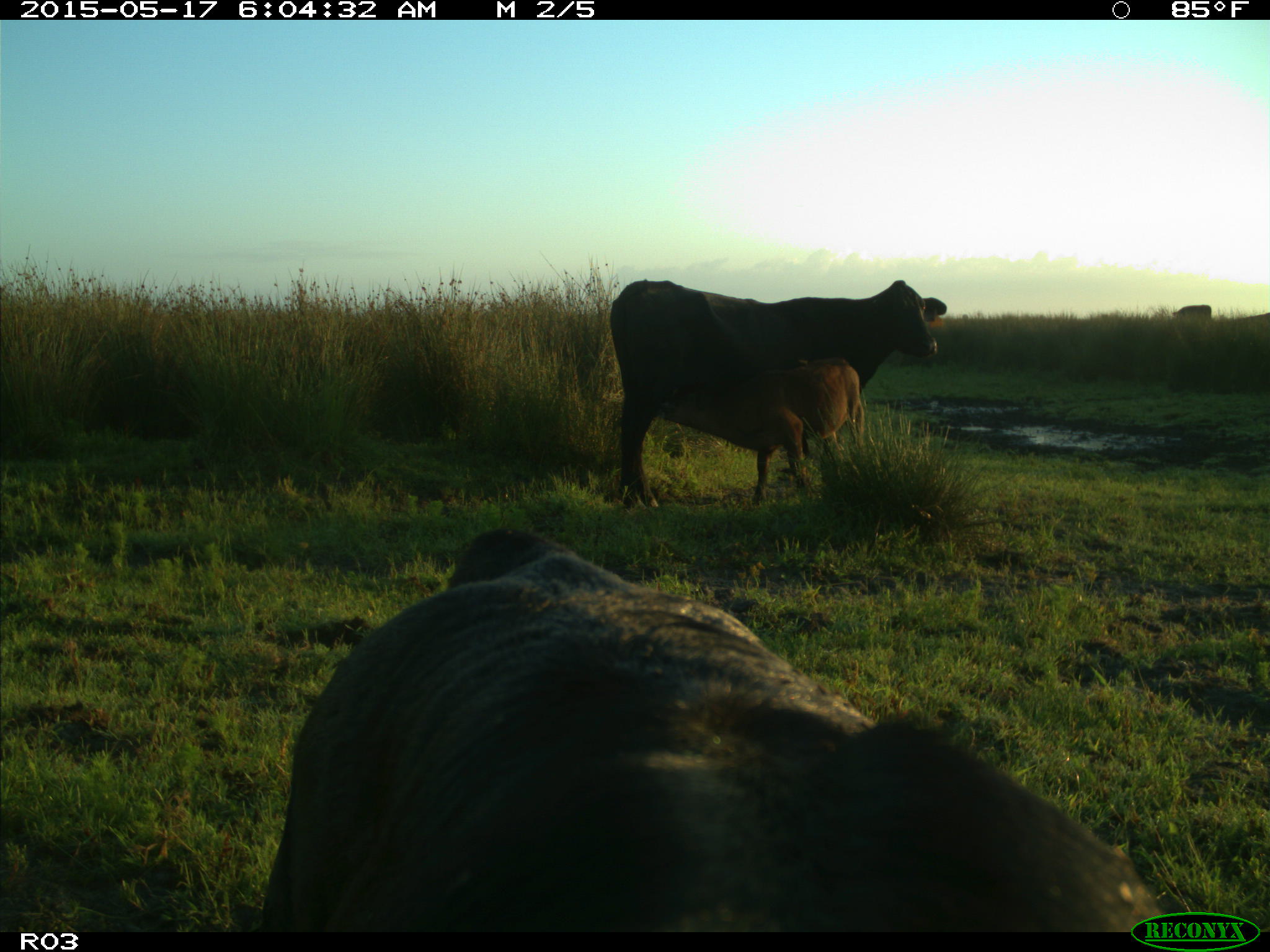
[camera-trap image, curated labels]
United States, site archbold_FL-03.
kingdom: Animalia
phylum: Chordata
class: Mammalia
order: Artiodactyla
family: Bovidae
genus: Bos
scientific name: Bos taurus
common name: domestic cow